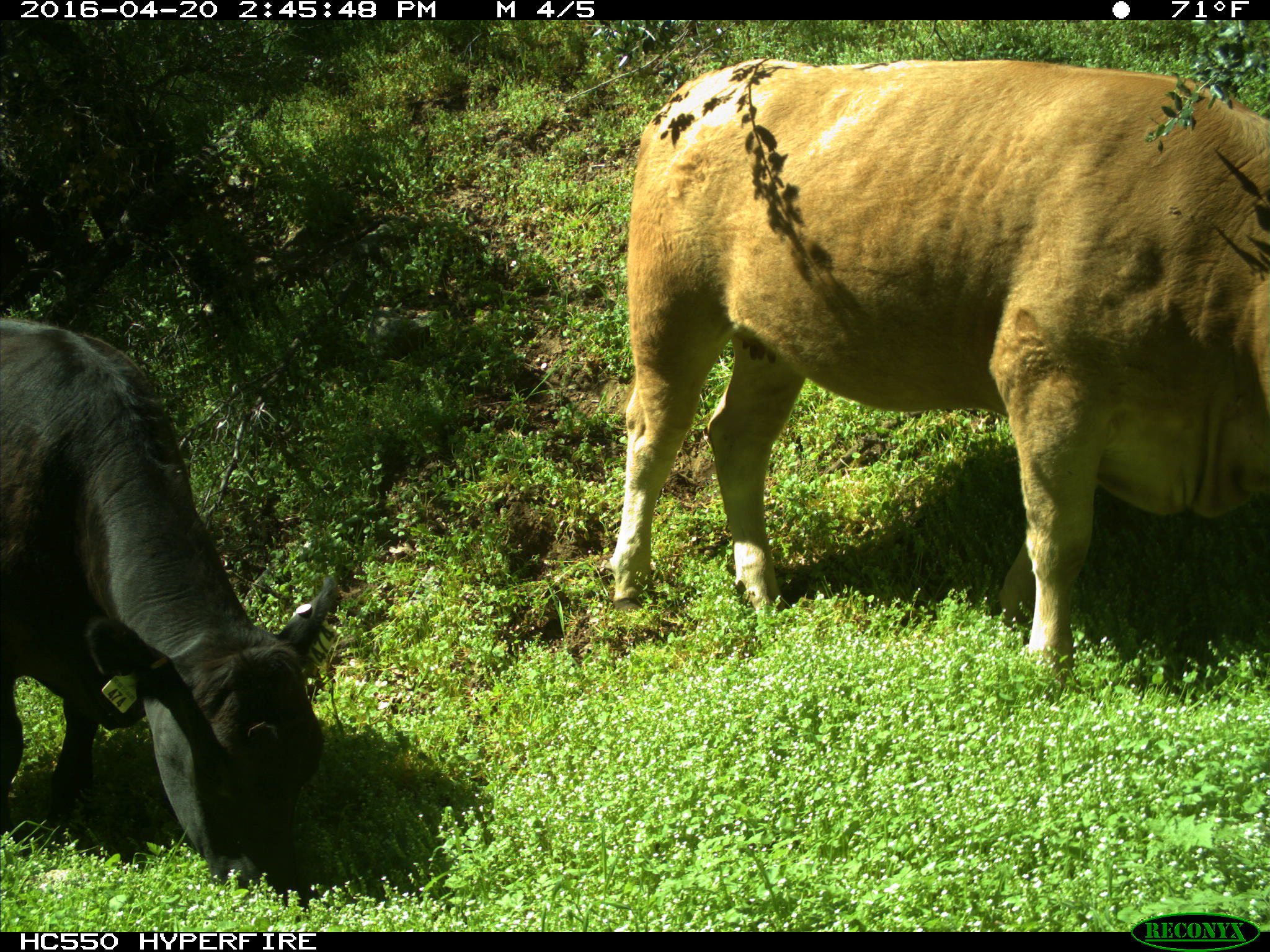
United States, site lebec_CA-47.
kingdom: Animalia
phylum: Chordata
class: Mammalia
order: Artiodactyla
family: Bovidae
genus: Bos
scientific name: Bos taurus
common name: domestic cow